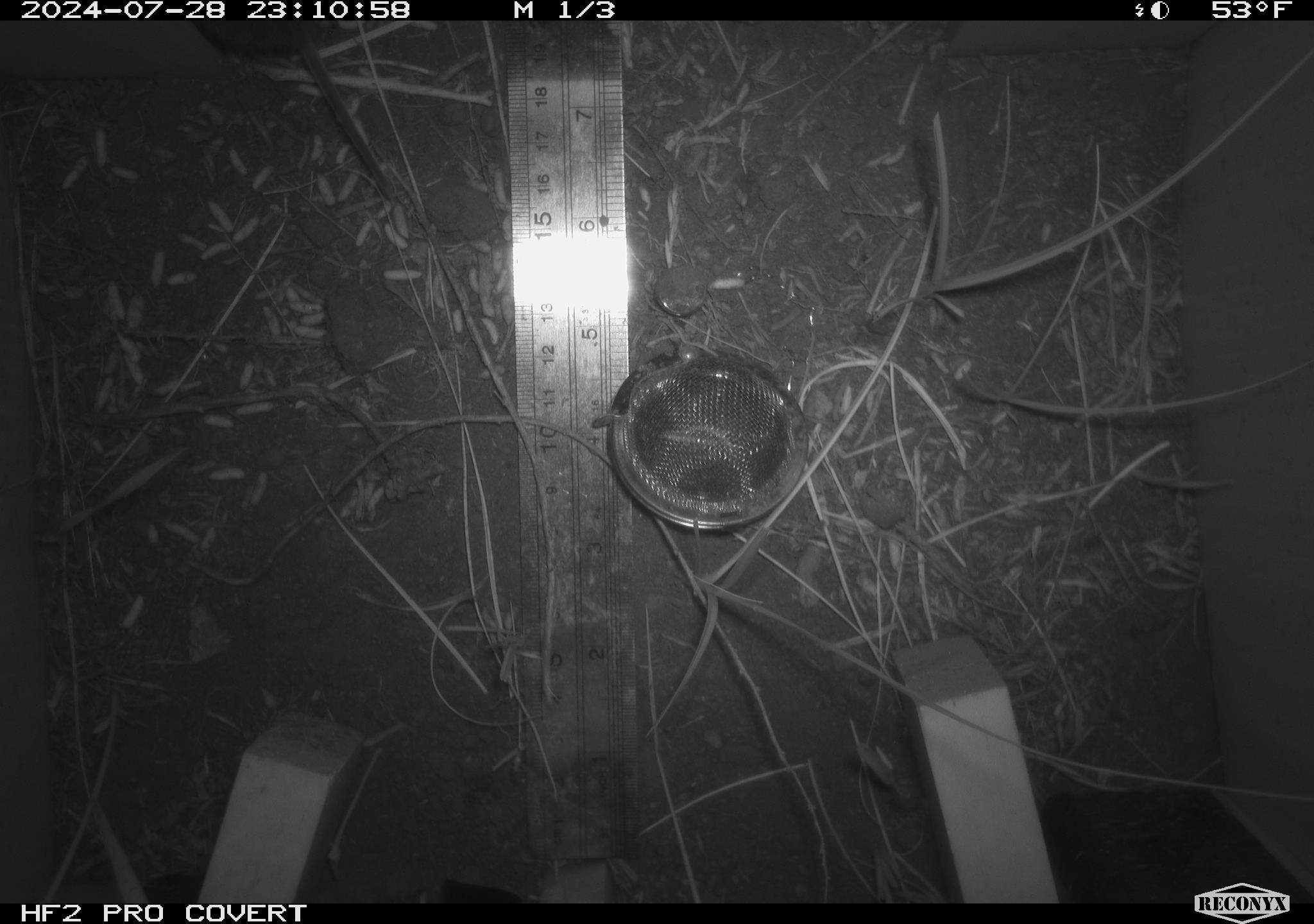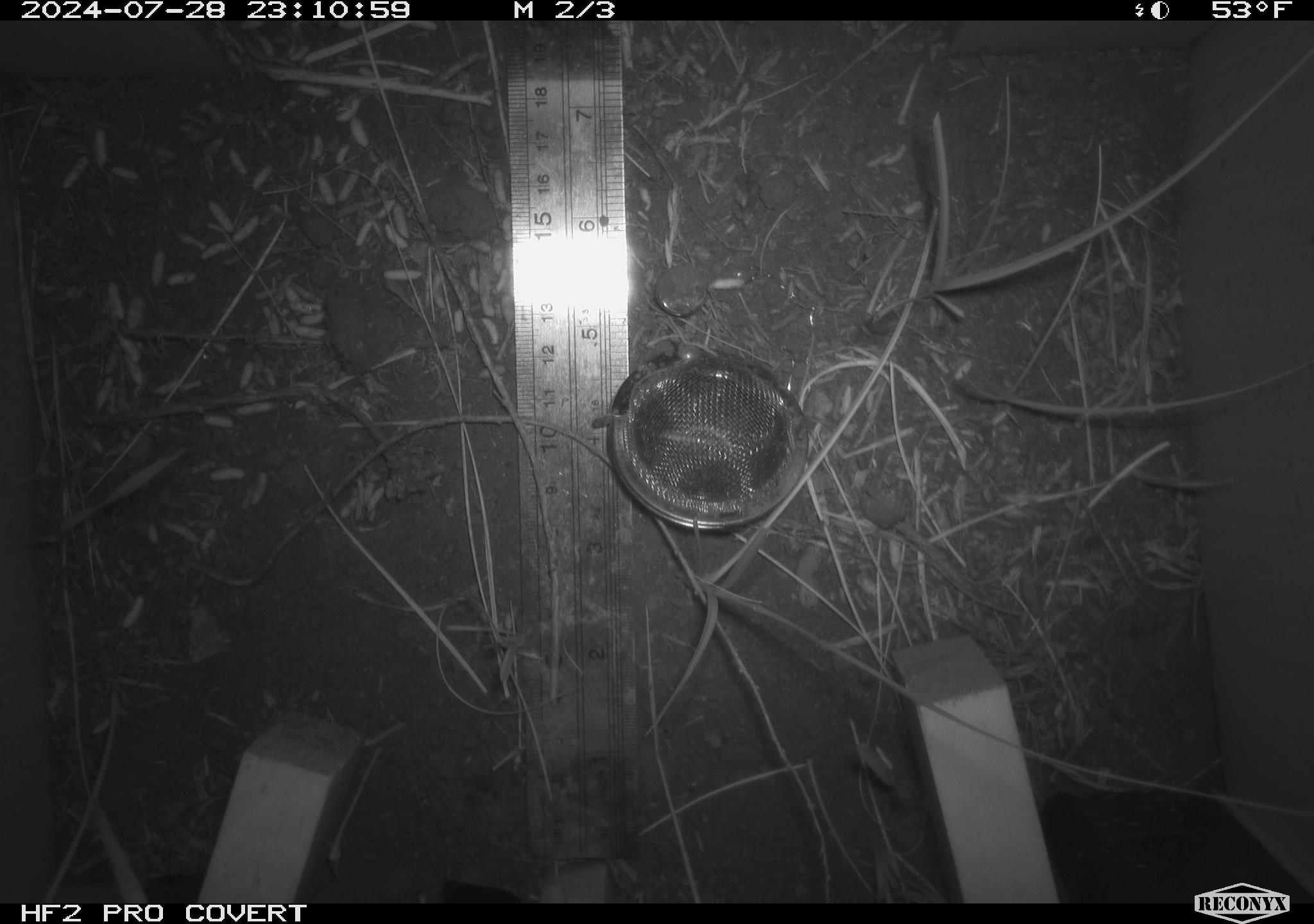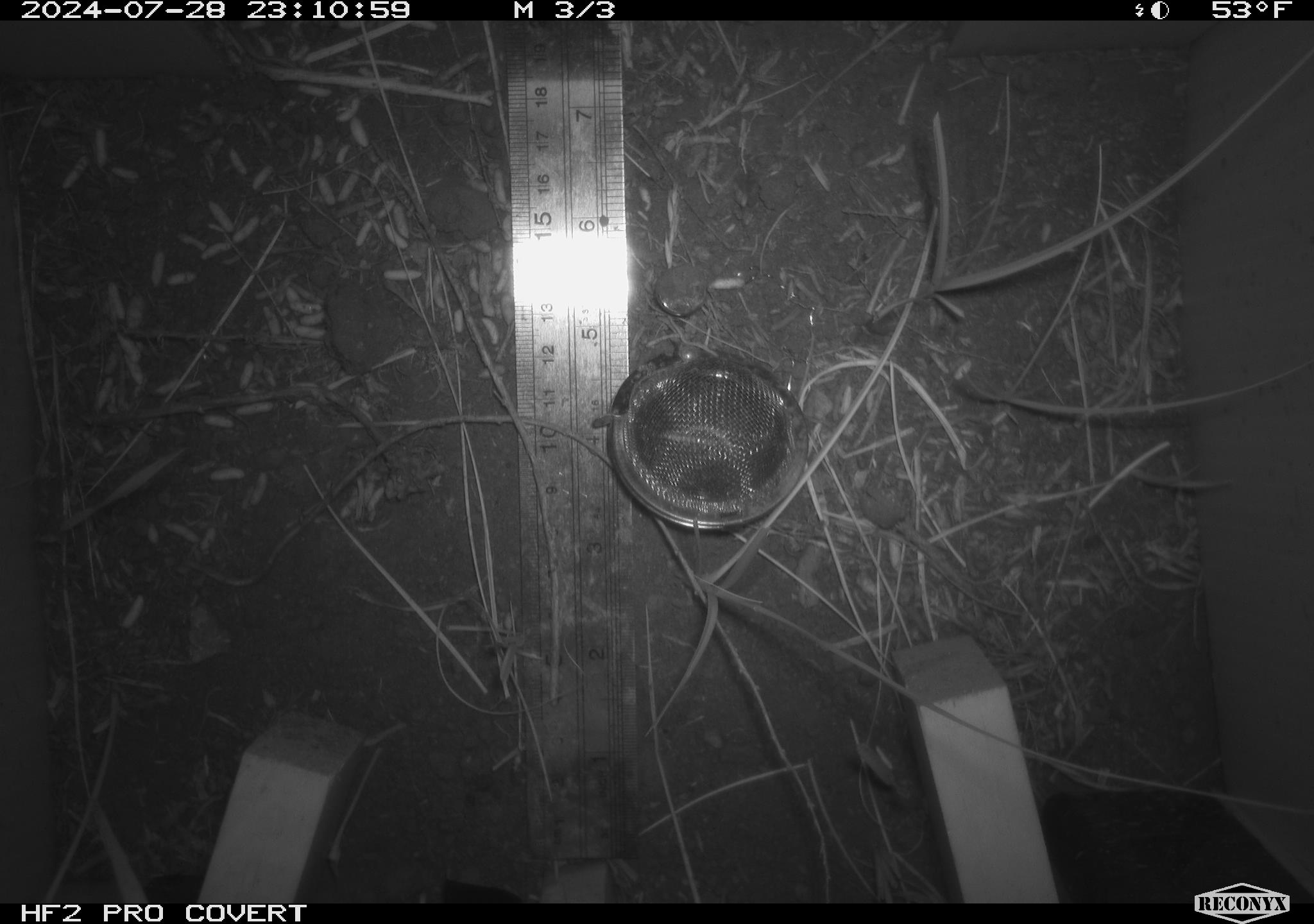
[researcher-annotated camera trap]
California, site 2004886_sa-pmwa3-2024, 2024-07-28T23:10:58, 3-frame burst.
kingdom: Animalia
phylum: Chordata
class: Mammalia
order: Rodentia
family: Cricetidae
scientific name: Arvicolinae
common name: voles, lemmings, and muskrats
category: arvicolinae subfamily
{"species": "arvicolinae subfamily (voles, lemmings, and muskrats) (Arvicolinae)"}